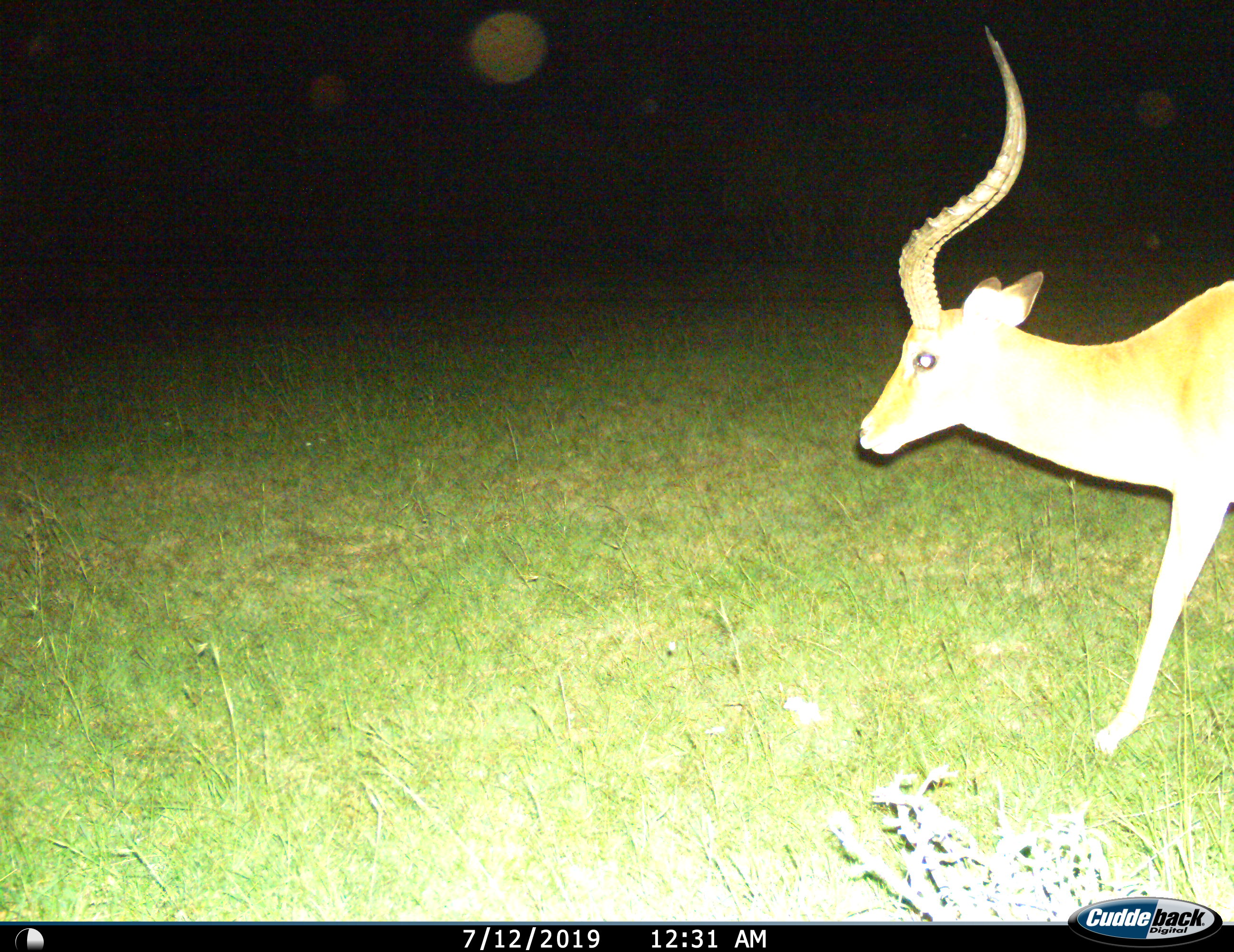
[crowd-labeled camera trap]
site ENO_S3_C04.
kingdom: Animalia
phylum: Chordata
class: Mammalia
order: Artiodactyla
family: Bovidae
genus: Aepyceros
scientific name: Aepyceros melampus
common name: impala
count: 1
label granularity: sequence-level